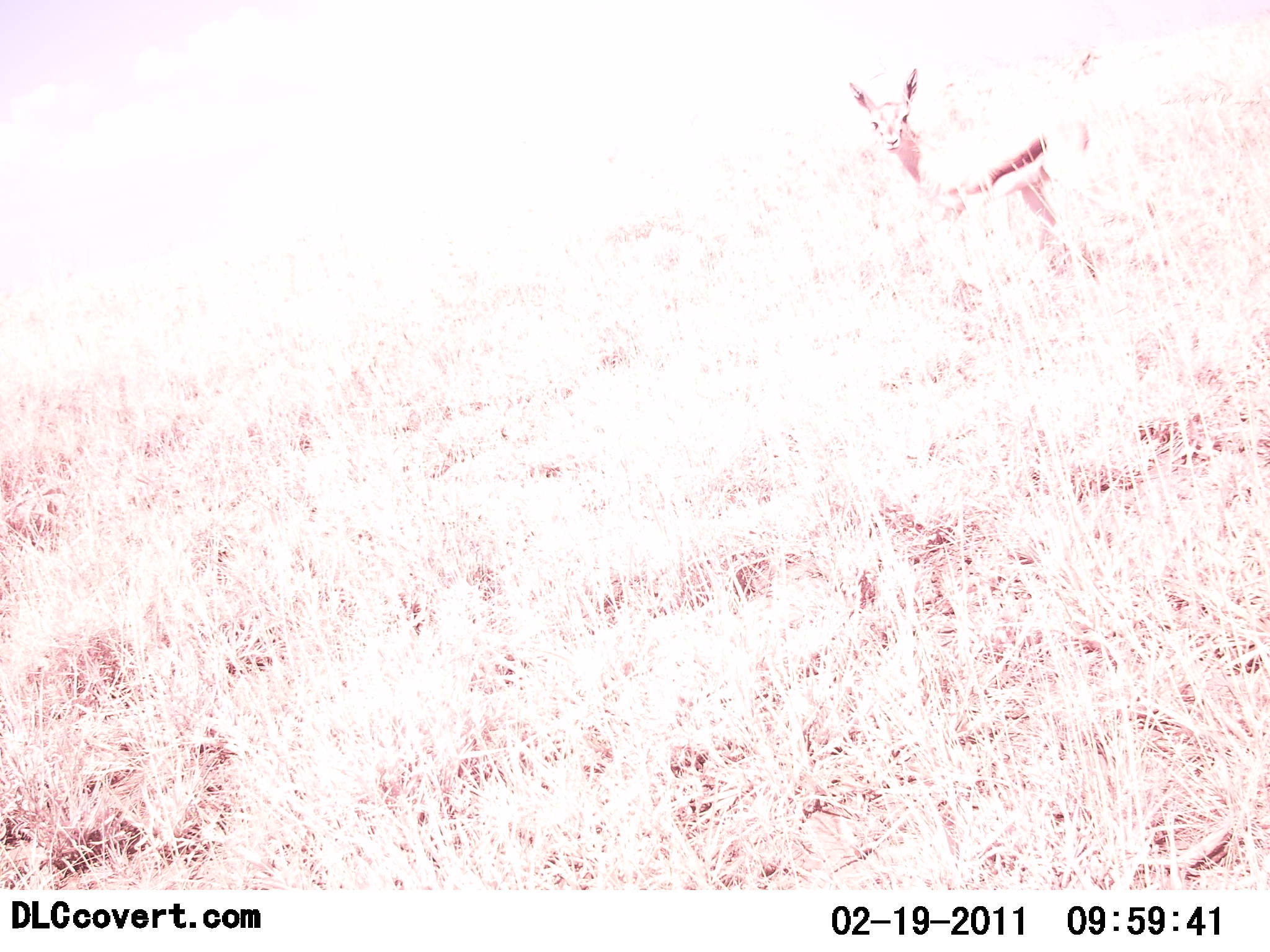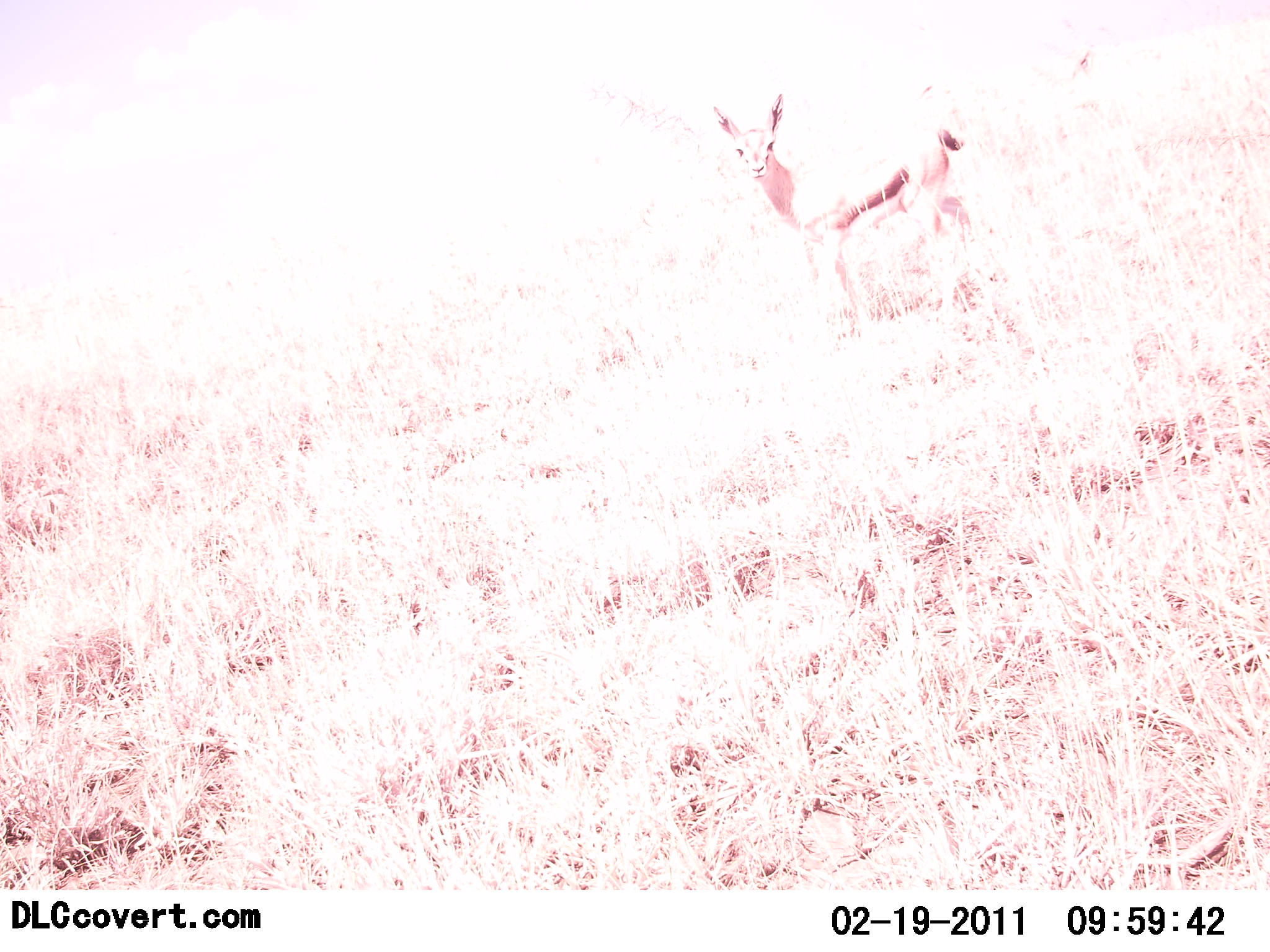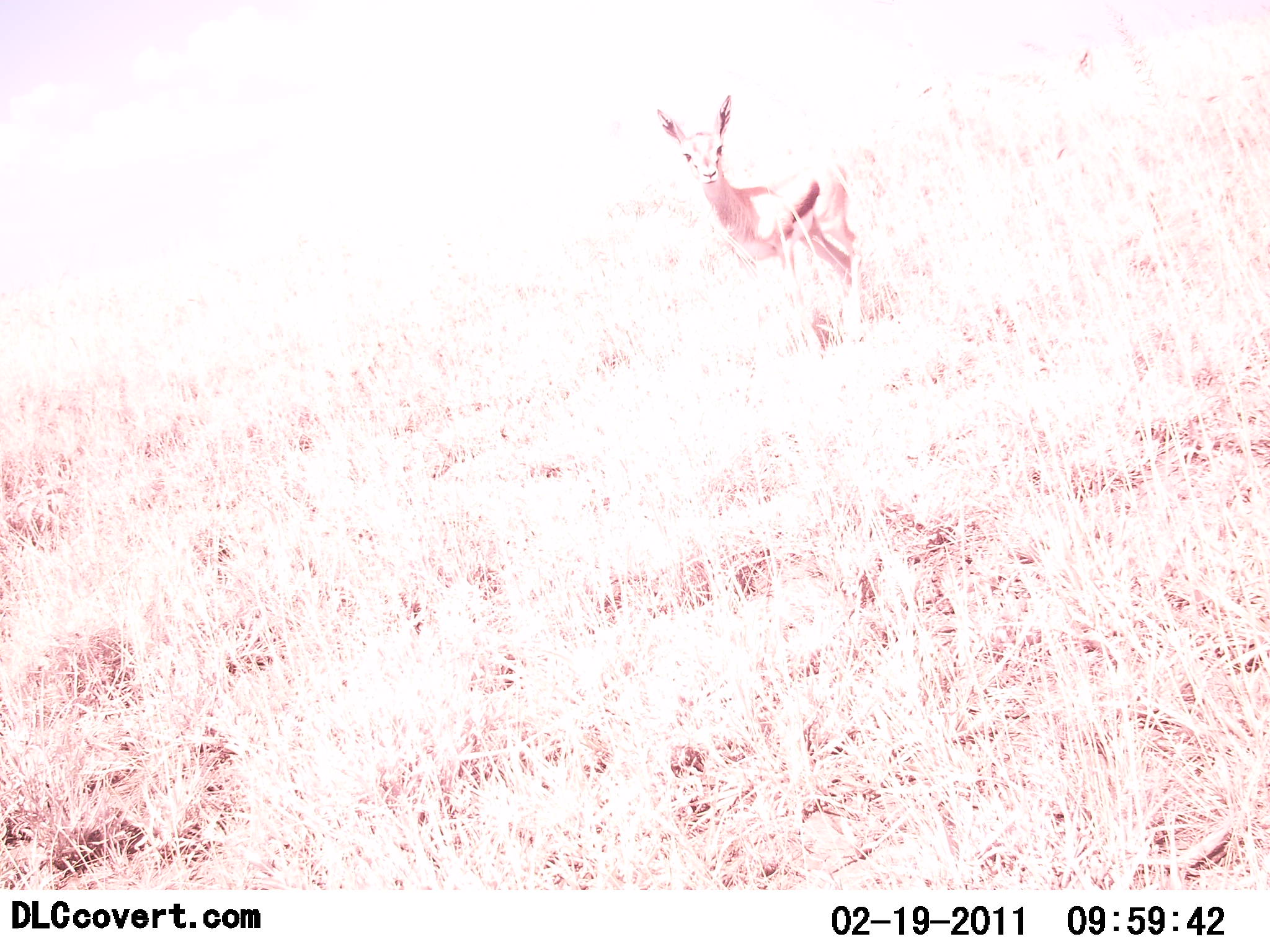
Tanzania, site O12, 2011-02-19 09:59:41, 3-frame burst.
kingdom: Animalia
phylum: Chordata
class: Mammalia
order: Artiodactyla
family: Bovidae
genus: Eudorcas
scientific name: Eudorcas thomsonii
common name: thomson's gazelle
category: gazellethomsons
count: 1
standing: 0%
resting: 0%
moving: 100%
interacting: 7%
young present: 14%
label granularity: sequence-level